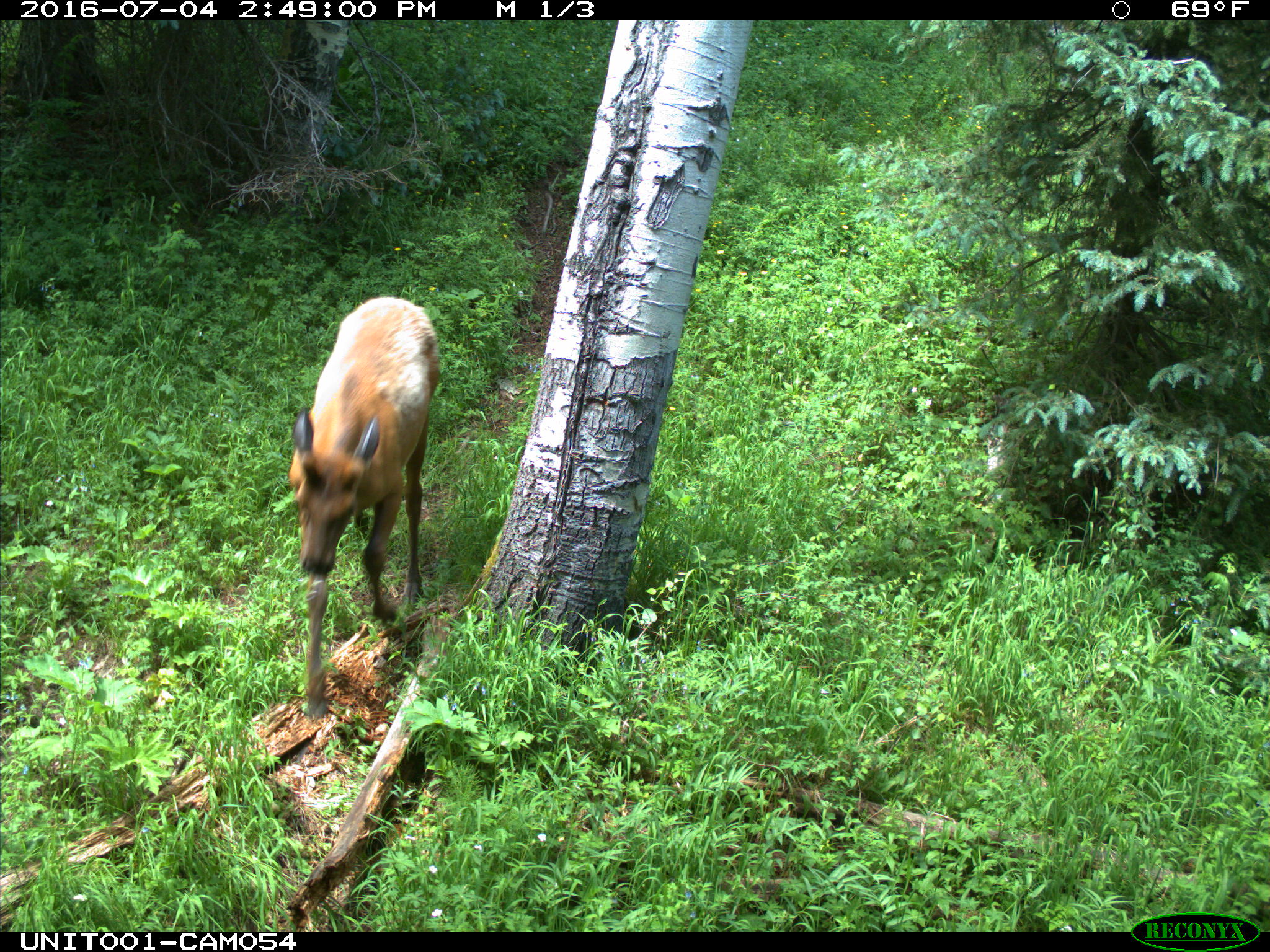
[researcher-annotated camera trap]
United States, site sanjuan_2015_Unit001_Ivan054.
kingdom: Animalia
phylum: Chordata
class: Mammalia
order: Artiodactyla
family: Cervidae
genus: Cervus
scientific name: Cervus elaphus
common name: red deer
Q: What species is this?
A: Cervus elaphus (red deer).